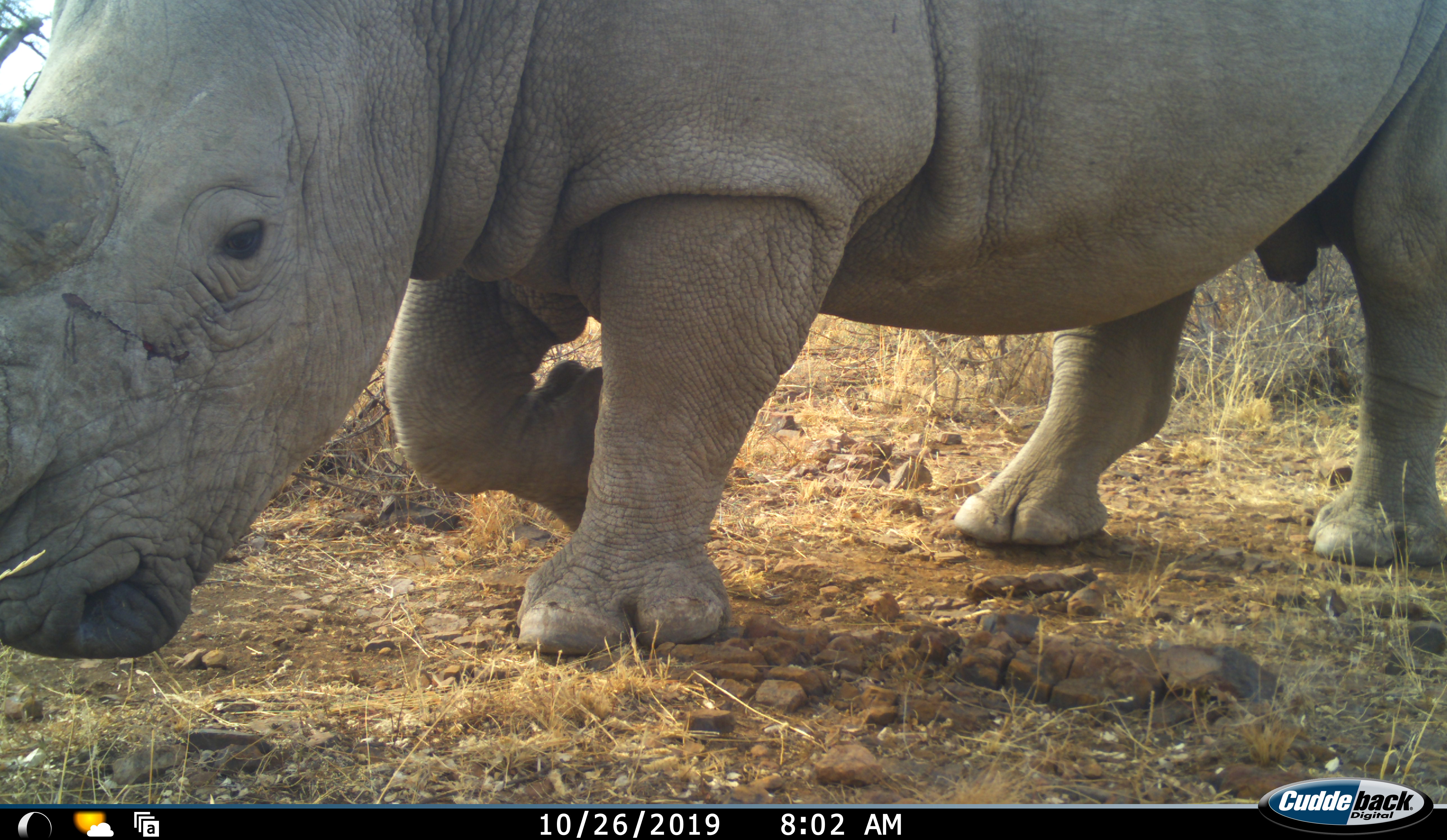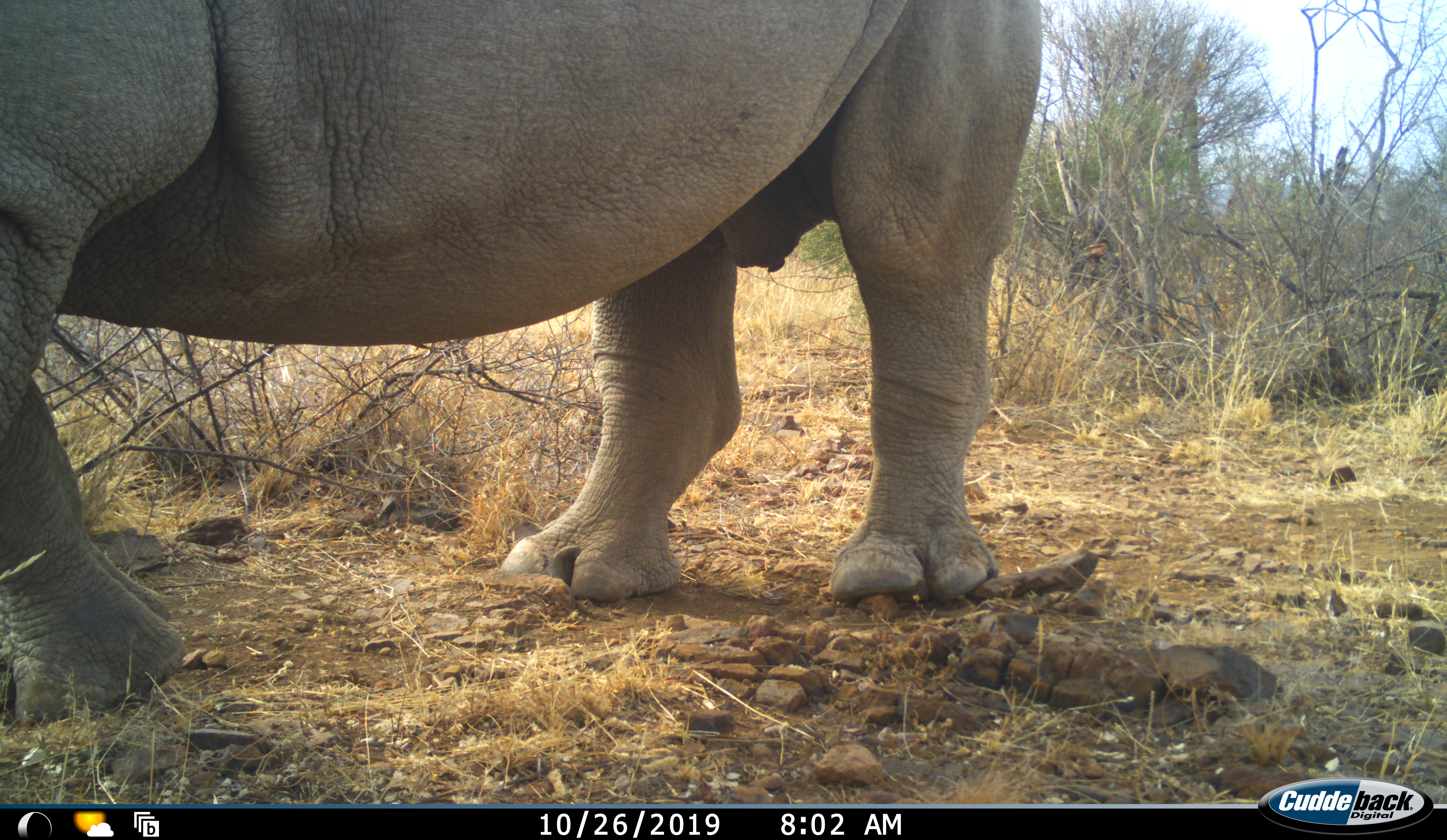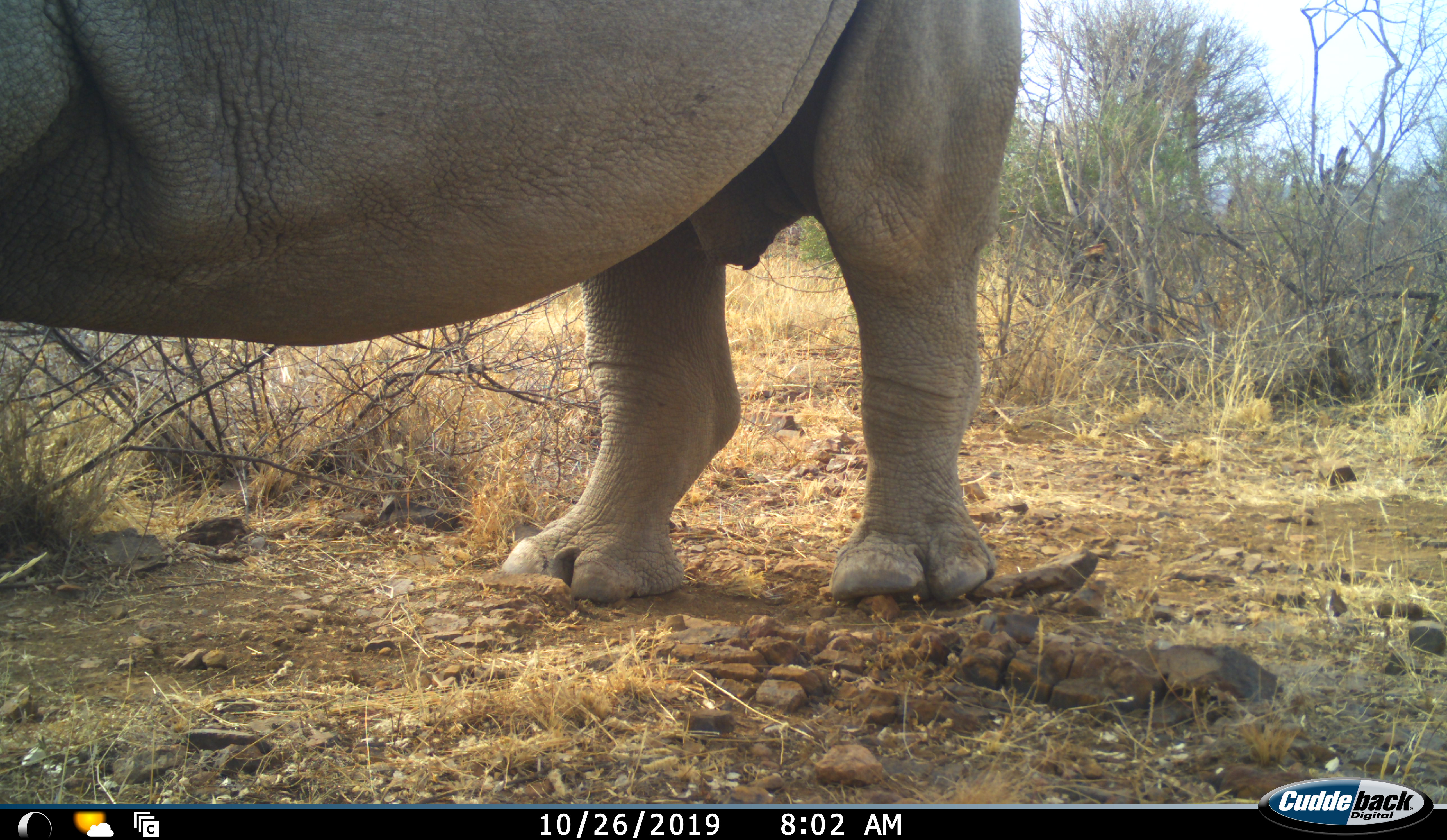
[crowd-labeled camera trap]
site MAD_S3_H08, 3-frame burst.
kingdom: Animalia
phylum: Chordata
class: Mammalia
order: Perissodactyla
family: Rhinocerotidae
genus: Diceros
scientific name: Diceros bicornis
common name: black rhinoceros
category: rhinocerosblack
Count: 1.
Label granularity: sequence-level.